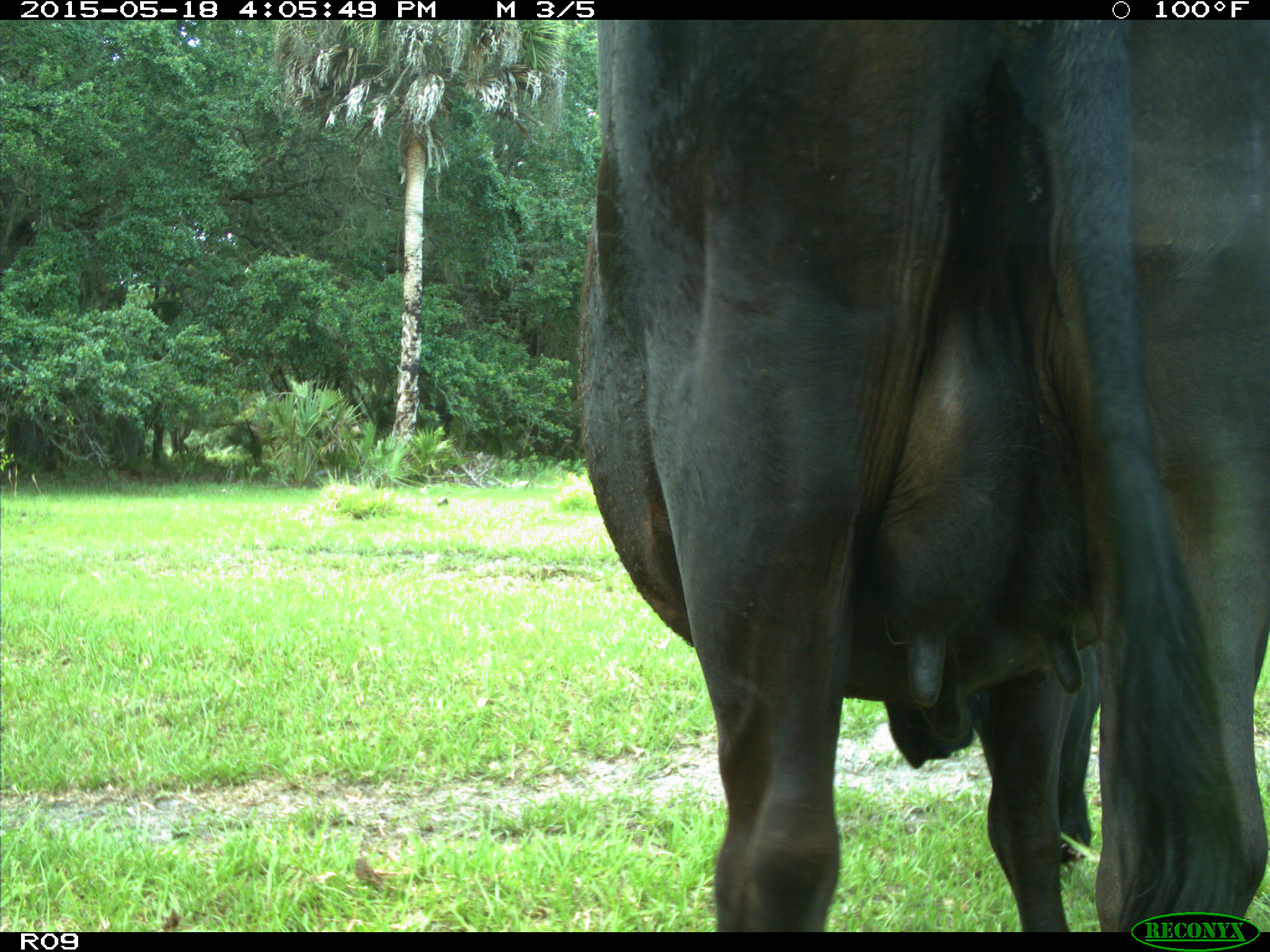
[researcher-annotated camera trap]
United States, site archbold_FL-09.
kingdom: Animalia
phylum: Chordata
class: Mammalia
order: Artiodactyla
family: Bovidae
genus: Bos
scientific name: Bos taurus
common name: domestic cow